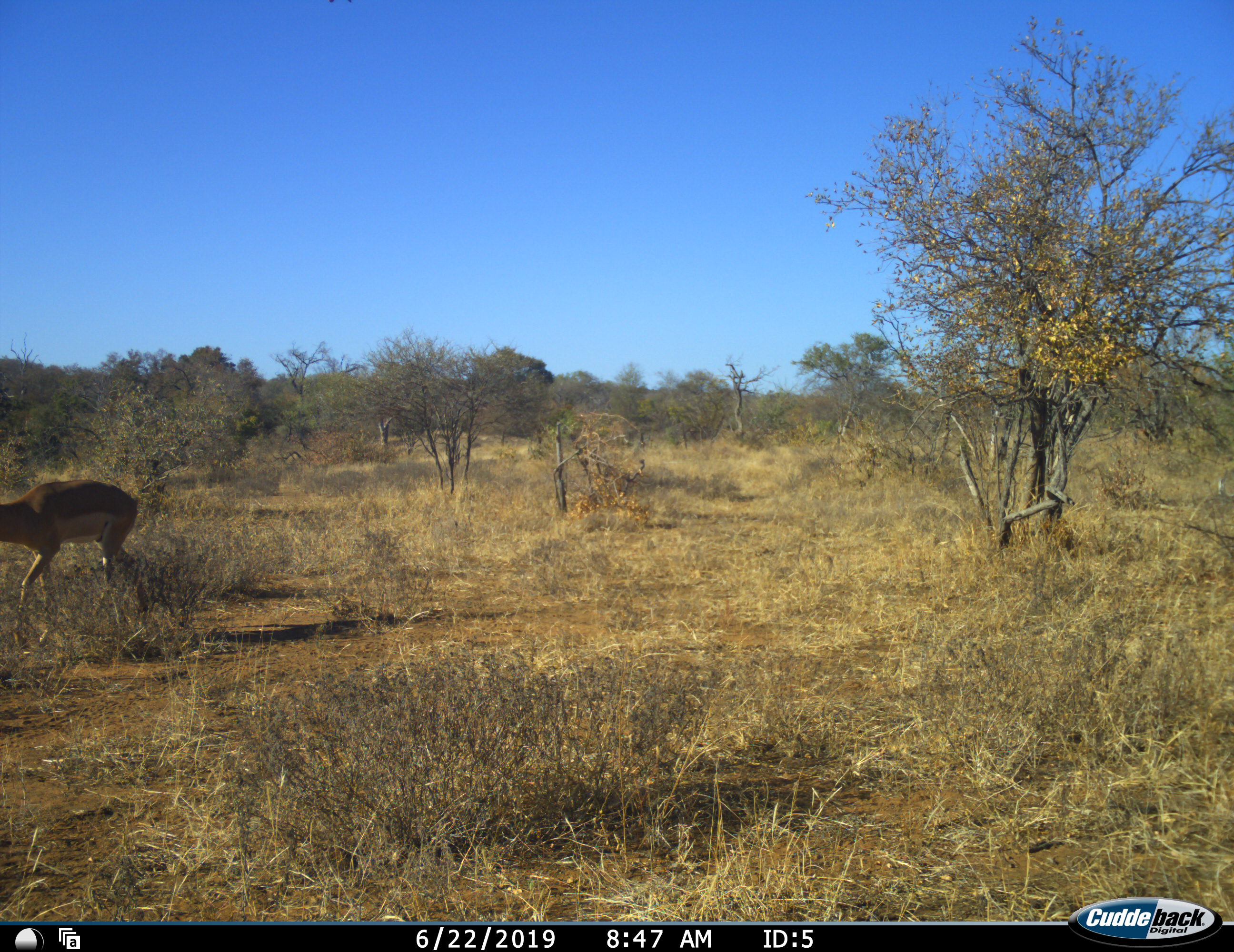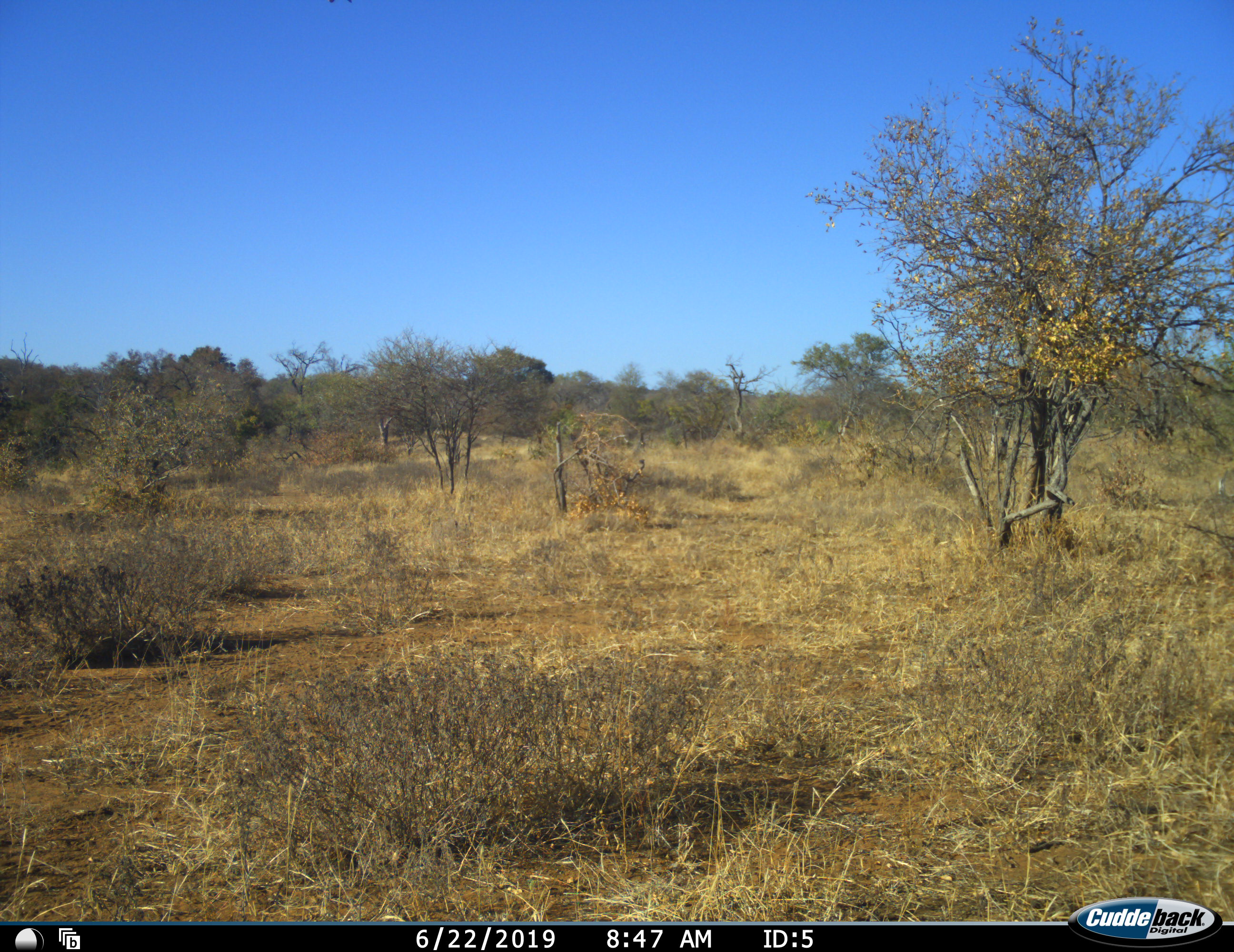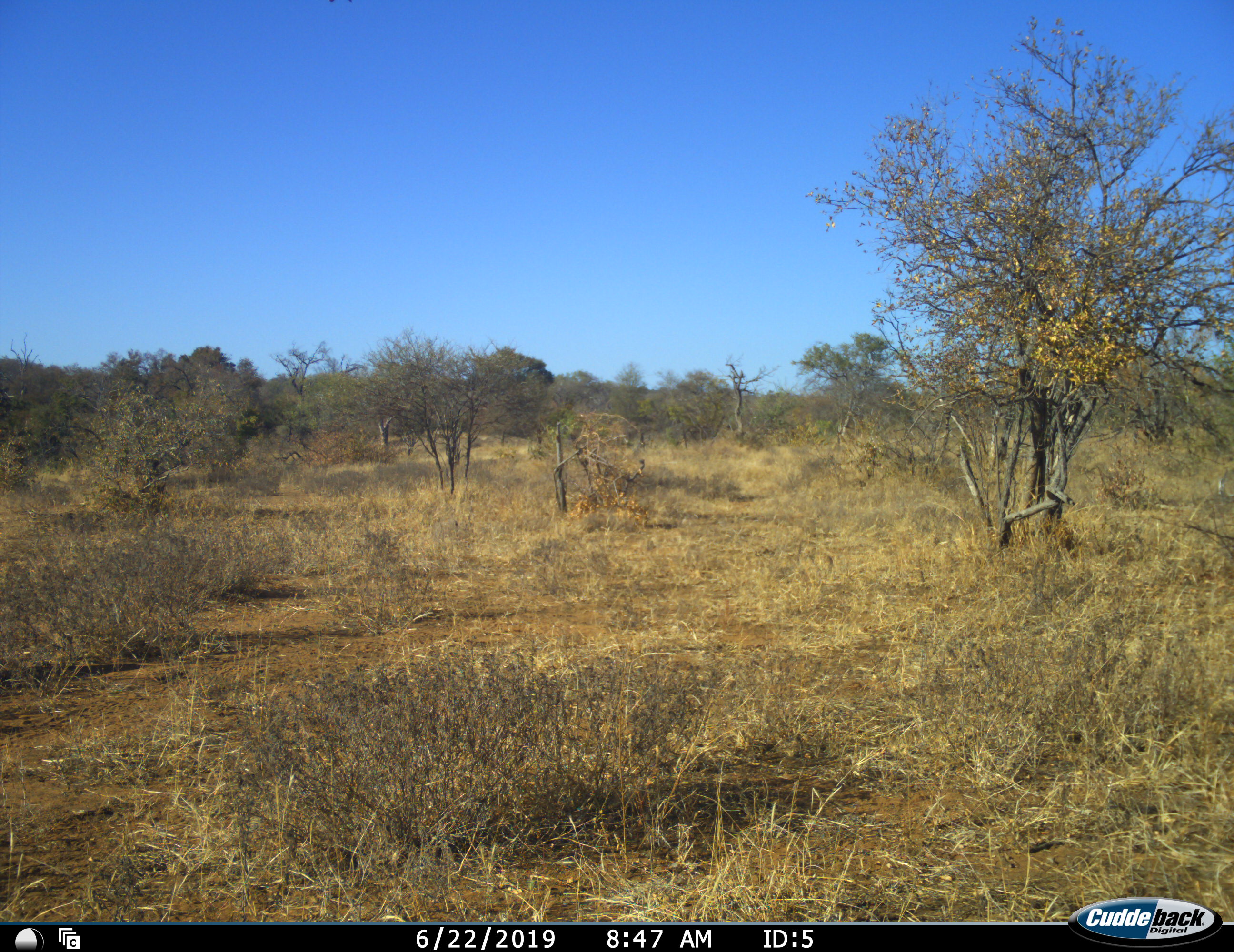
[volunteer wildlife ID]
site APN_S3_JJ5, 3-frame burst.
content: unidentified animal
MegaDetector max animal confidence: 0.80